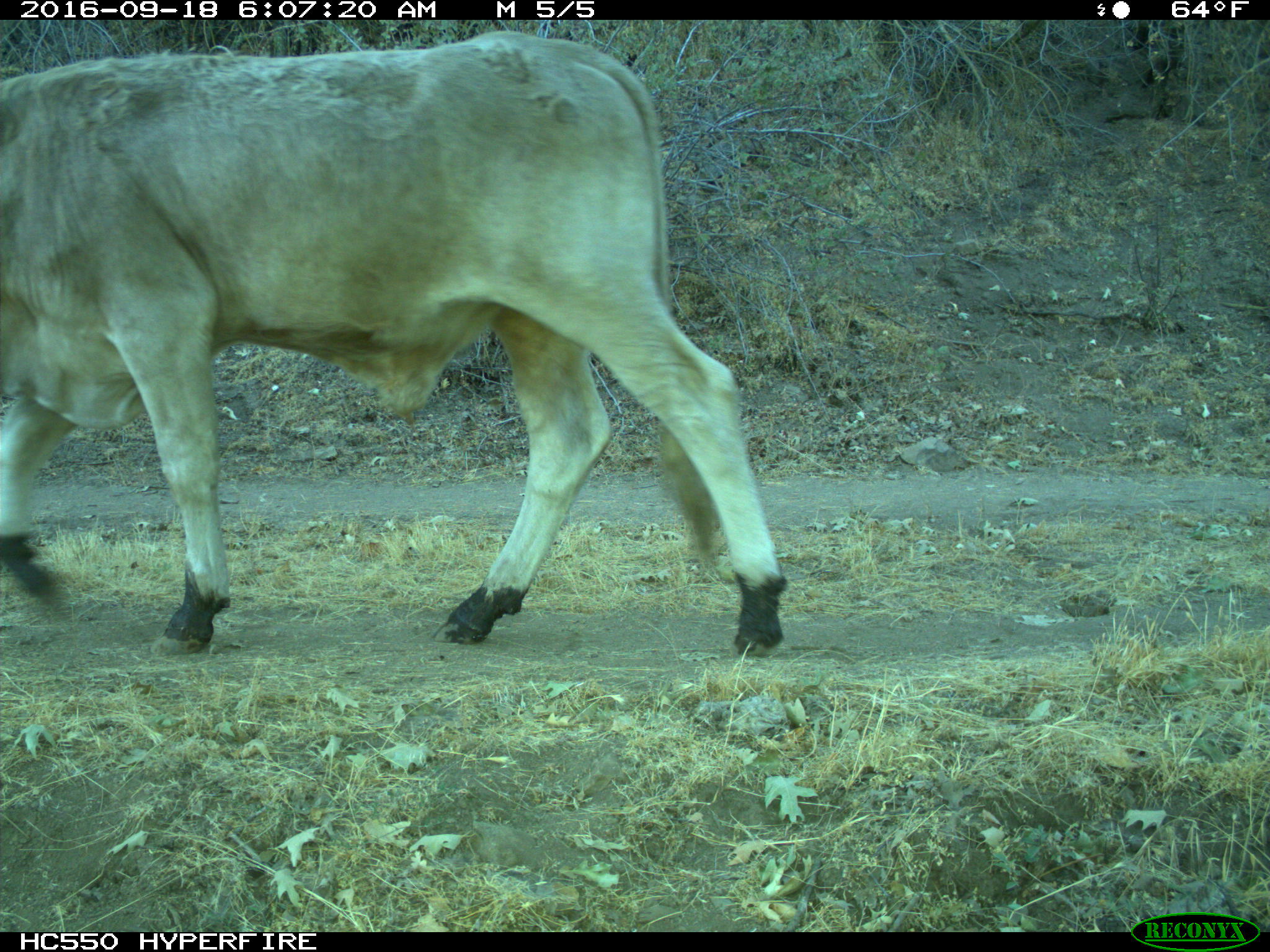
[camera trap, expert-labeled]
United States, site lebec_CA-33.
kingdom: Animalia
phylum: Chordata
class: Mammalia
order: Artiodactyla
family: Bovidae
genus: Bos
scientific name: Bos taurus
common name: domestic cow